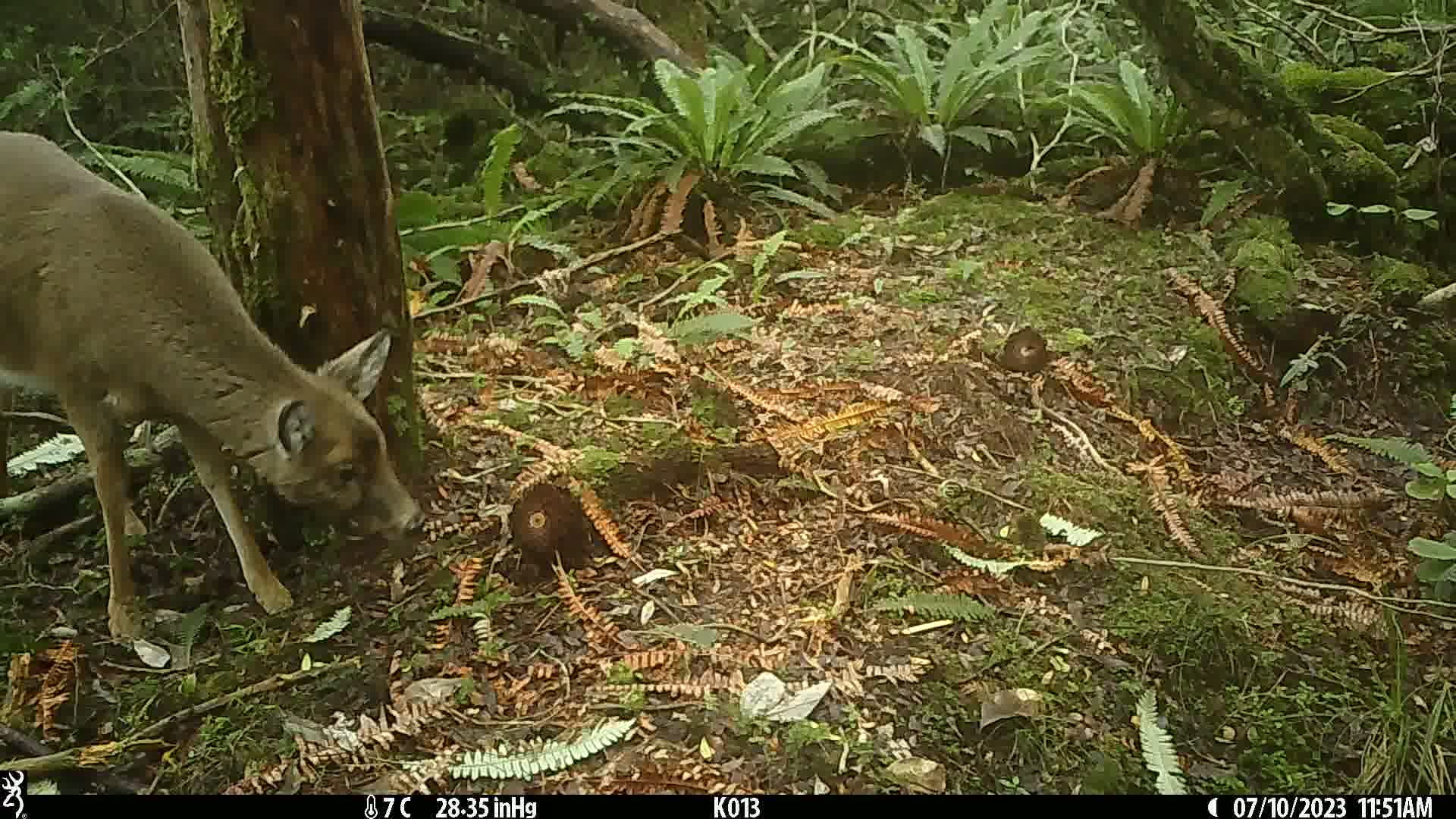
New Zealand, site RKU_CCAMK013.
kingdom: Animalia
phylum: Chordata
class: Mammalia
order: Artiodactyla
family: Cervidae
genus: Odocoileus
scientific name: Odocoileus virginianus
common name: white-tailed deer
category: white tailed deer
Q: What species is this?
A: White tailed deer (white-tailed deer) (Odocoileus virginianus).